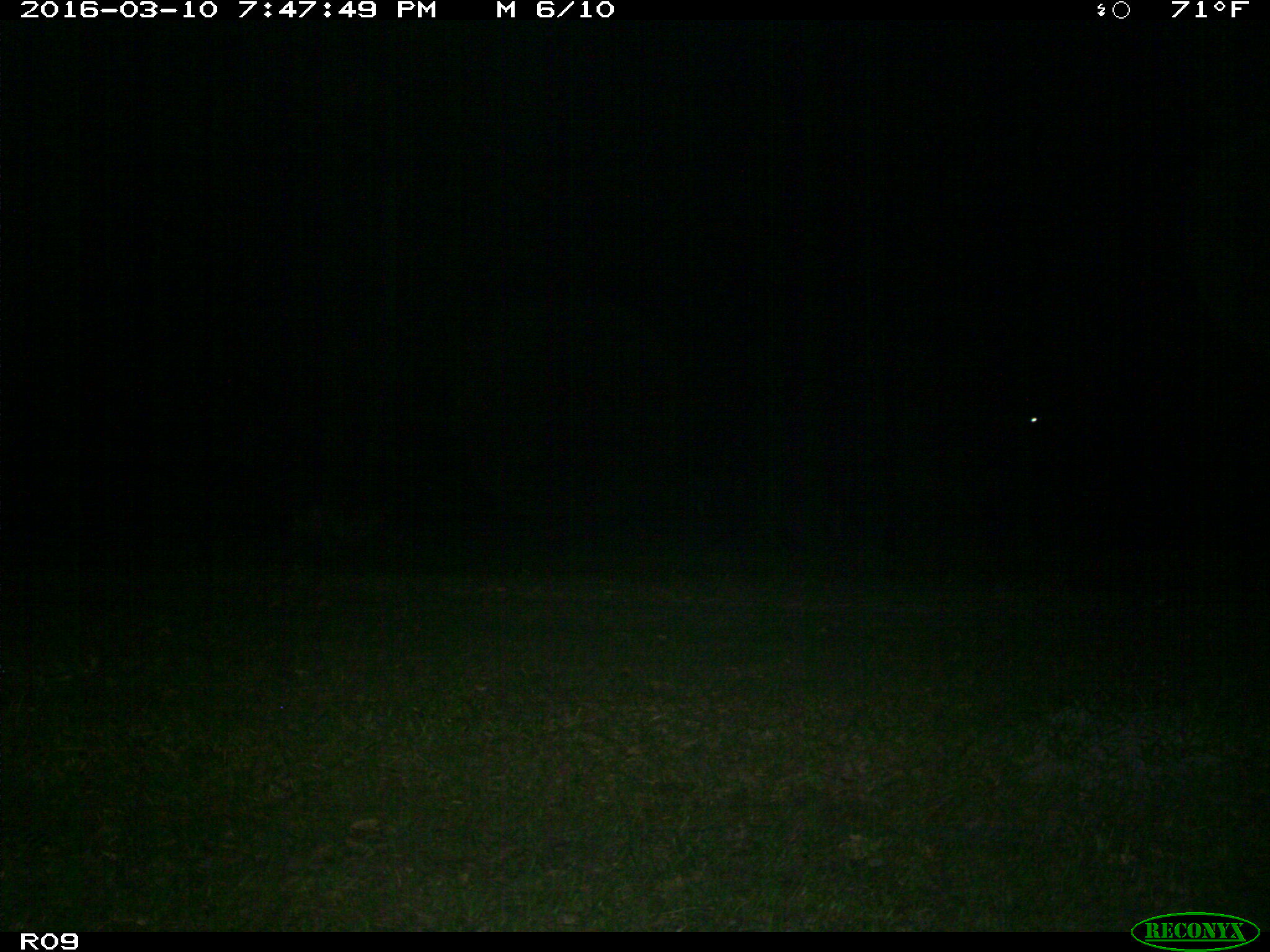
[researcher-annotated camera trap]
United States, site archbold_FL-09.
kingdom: Animalia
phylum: Chordata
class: Mammalia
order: Artiodactyla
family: Bovidae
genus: Bos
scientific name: Bos taurus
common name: domestic cow